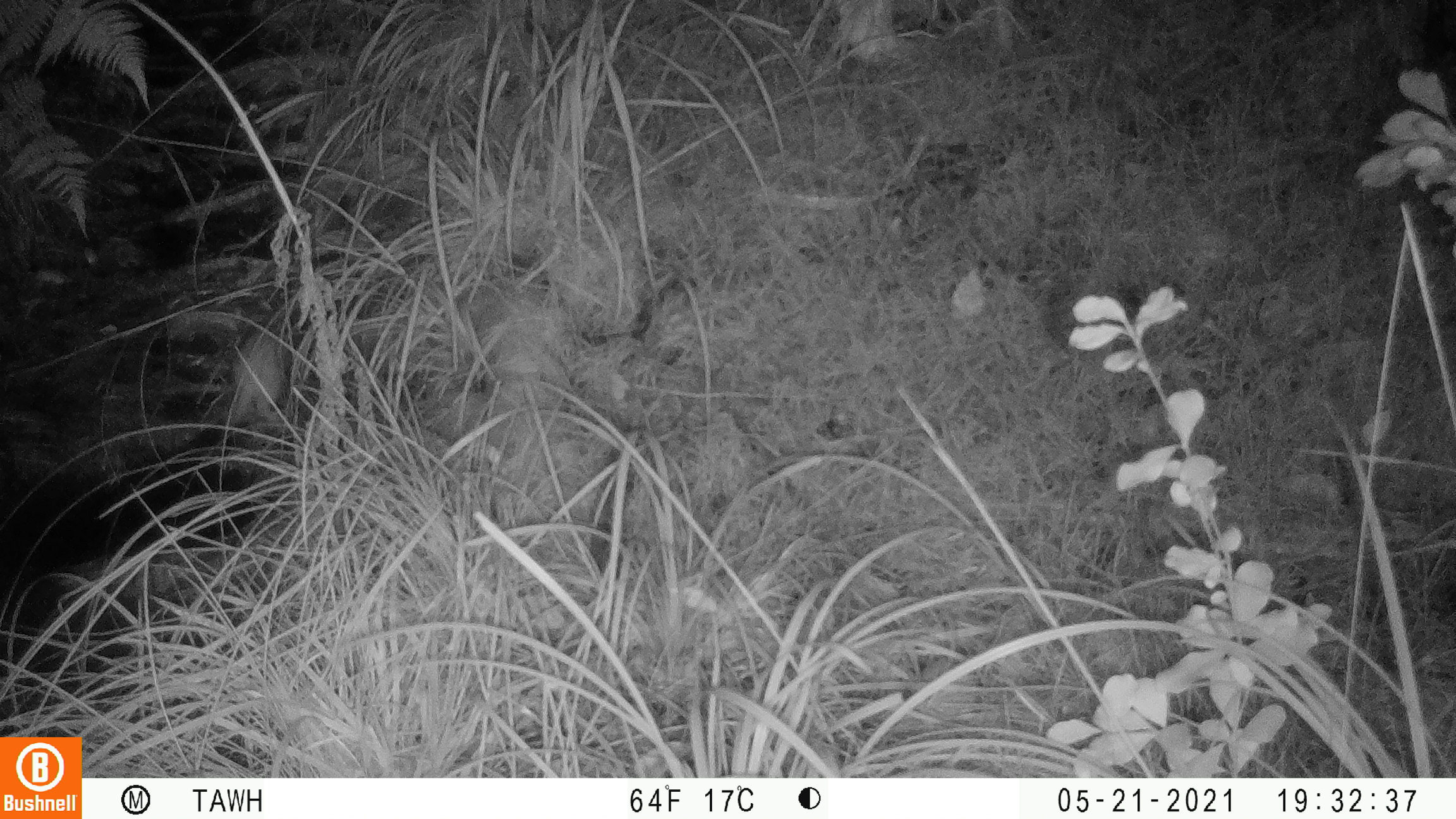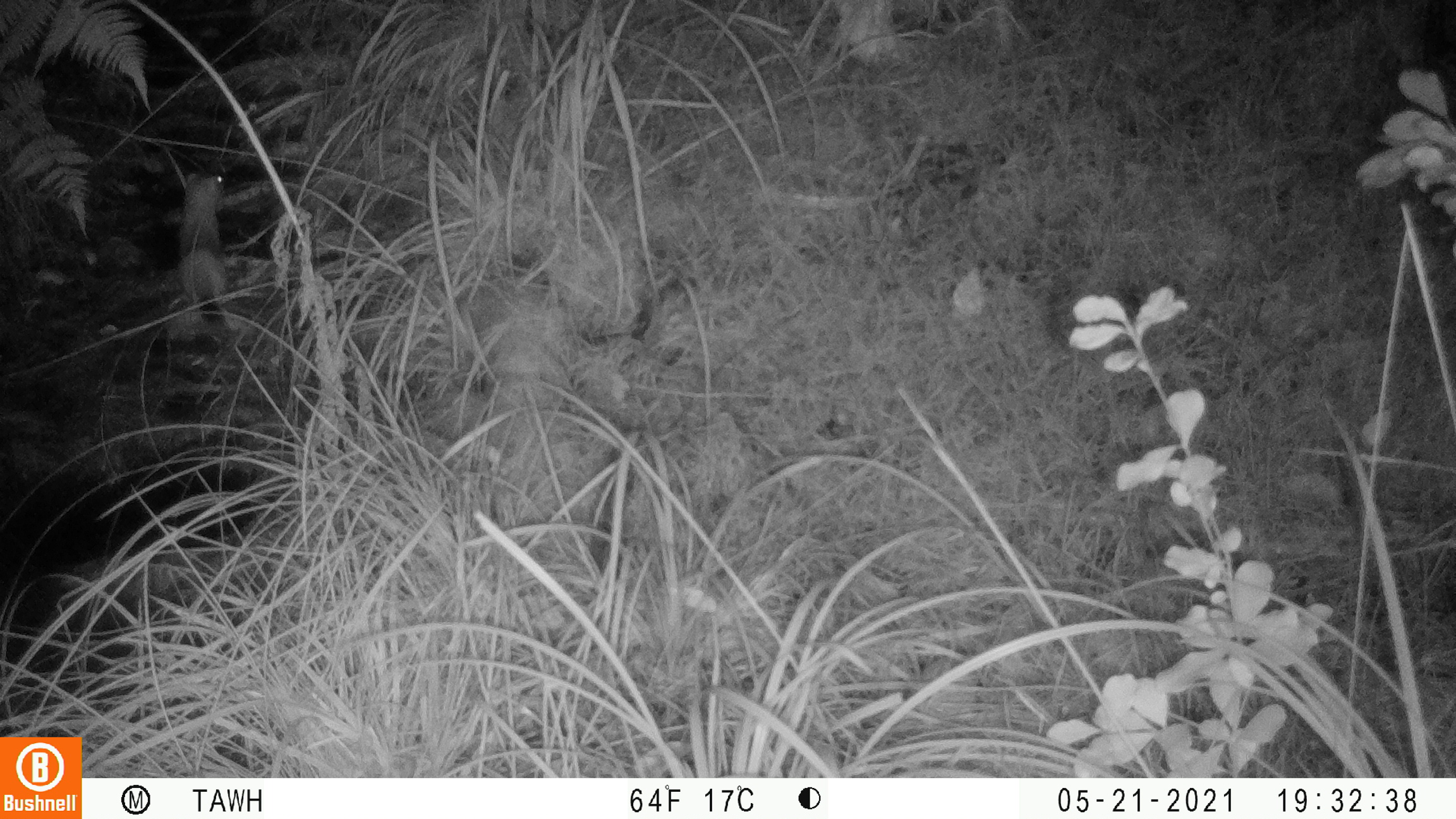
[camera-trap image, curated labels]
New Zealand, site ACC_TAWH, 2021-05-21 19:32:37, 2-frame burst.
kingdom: Animalia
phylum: Chordata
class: Mammalia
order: Carnivora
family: Mustelidae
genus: Mustela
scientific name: Mustela erminea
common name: stoat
Stoat (Mustela erminea).